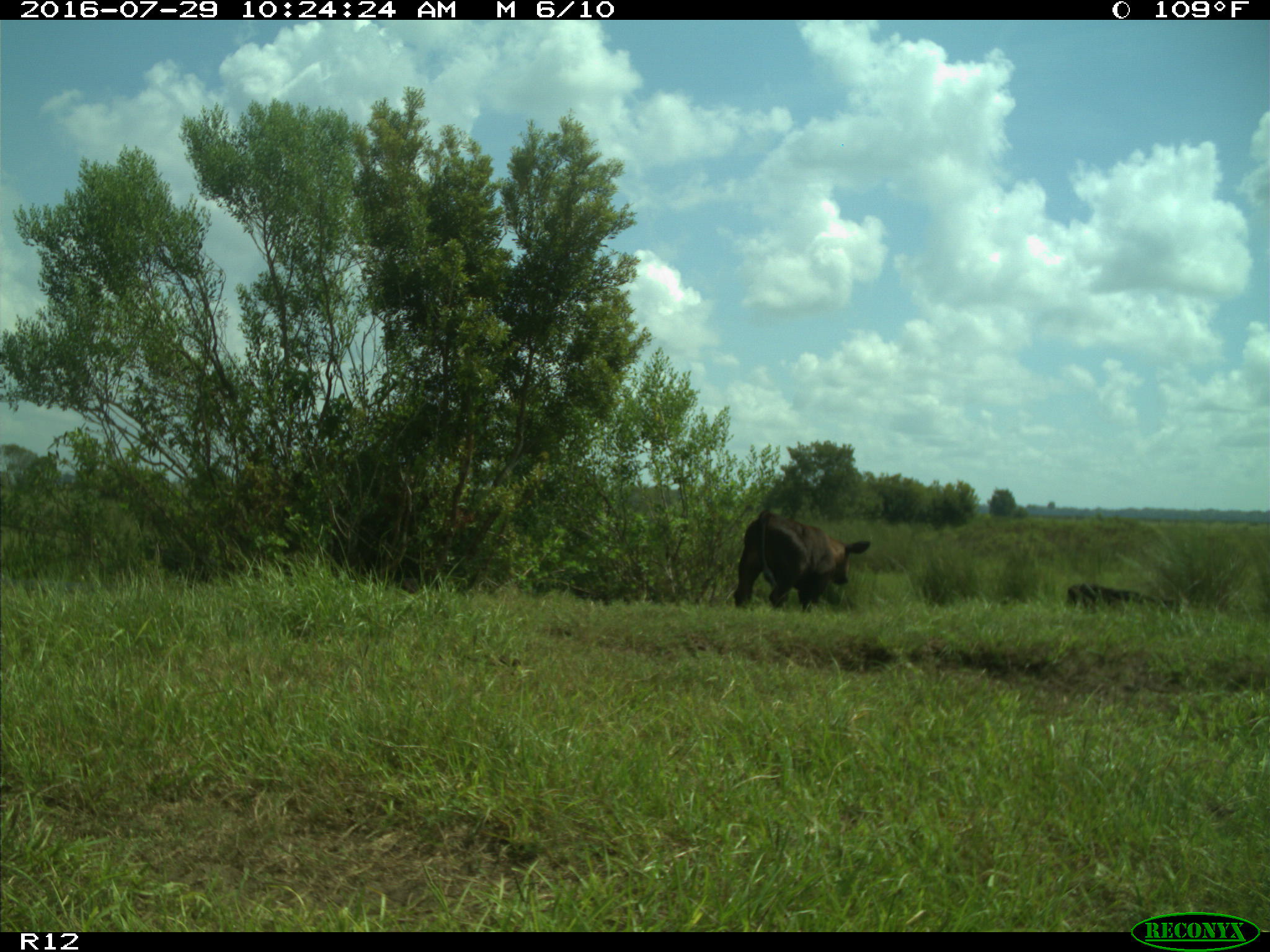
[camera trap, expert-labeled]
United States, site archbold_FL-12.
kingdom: Animalia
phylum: Chordata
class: Mammalia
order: Artiodactyla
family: Bovidae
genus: Bos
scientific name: Bos taurus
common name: domestic cow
Bos taurus (domestic cow).